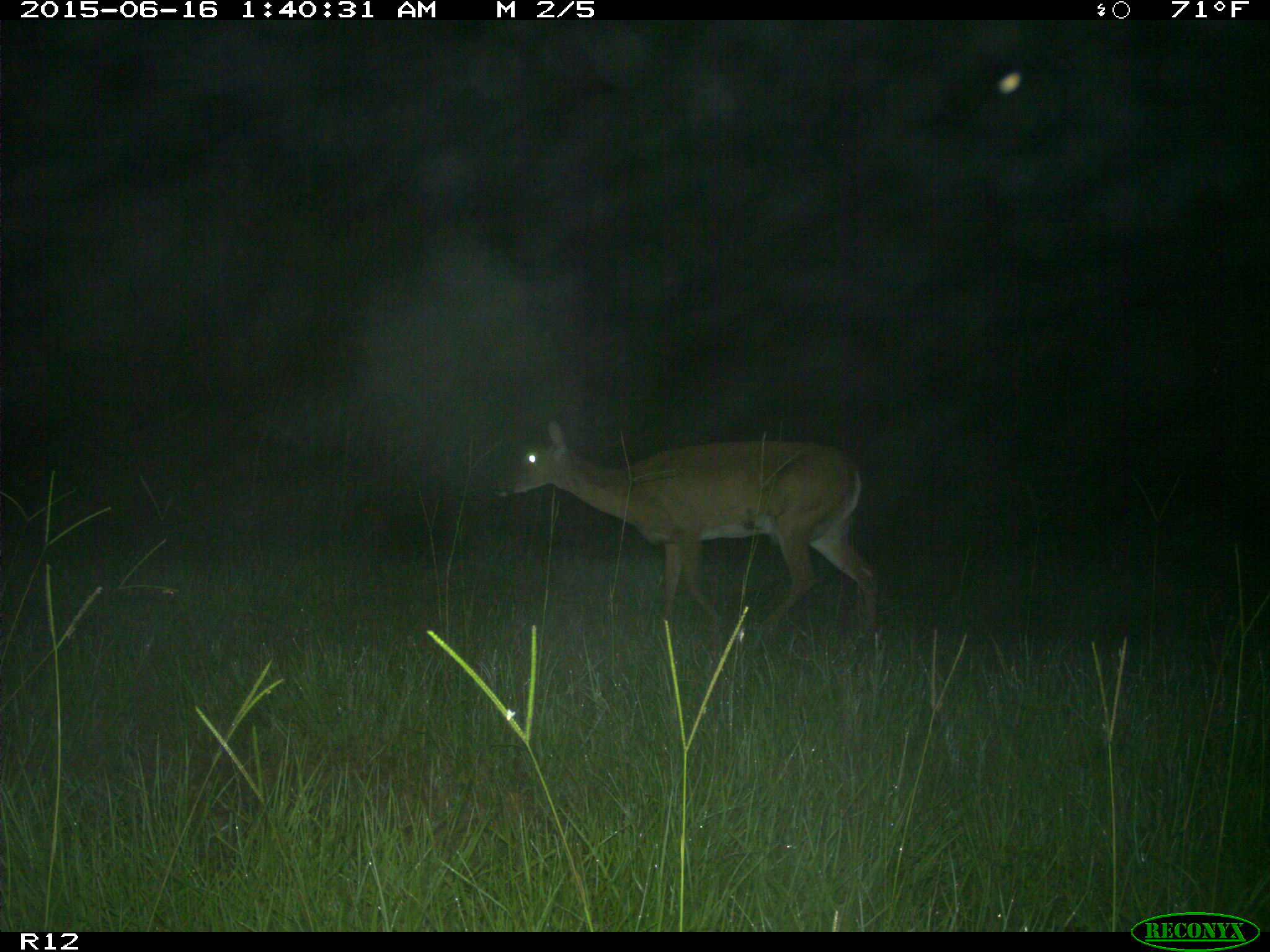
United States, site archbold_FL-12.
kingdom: Animalia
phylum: Chordata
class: Mammalia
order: Artiodactyla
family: Cervidae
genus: Odocoileus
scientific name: Odocoileus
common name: deer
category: unidentified deer